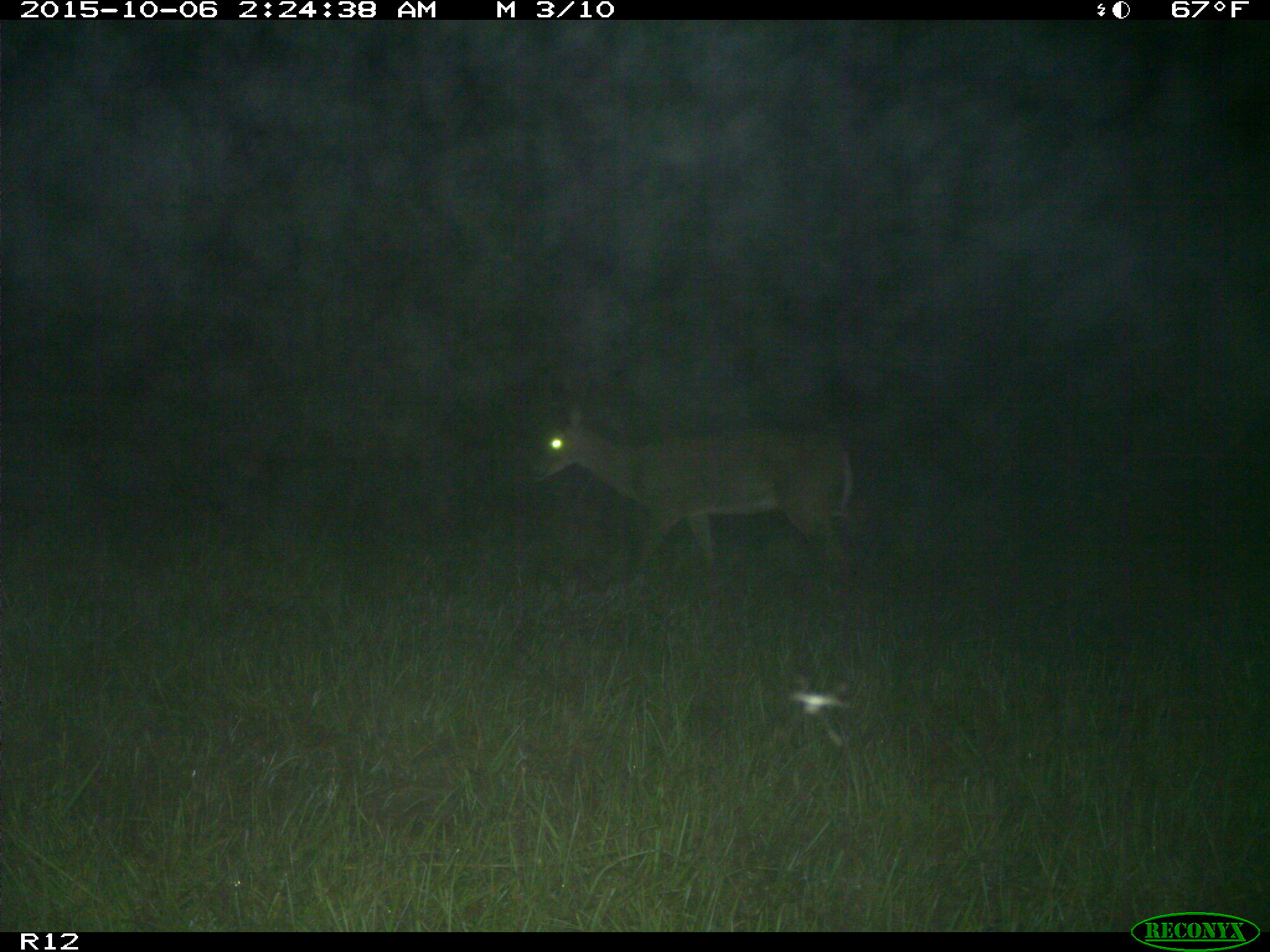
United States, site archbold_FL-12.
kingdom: Animalia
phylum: Chordata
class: Mammalia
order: Artiodactyla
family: Cervidae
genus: Odocoileus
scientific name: Odocoileus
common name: deer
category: unidentified deer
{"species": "unidentified deer (deer) (Odocoileus)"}